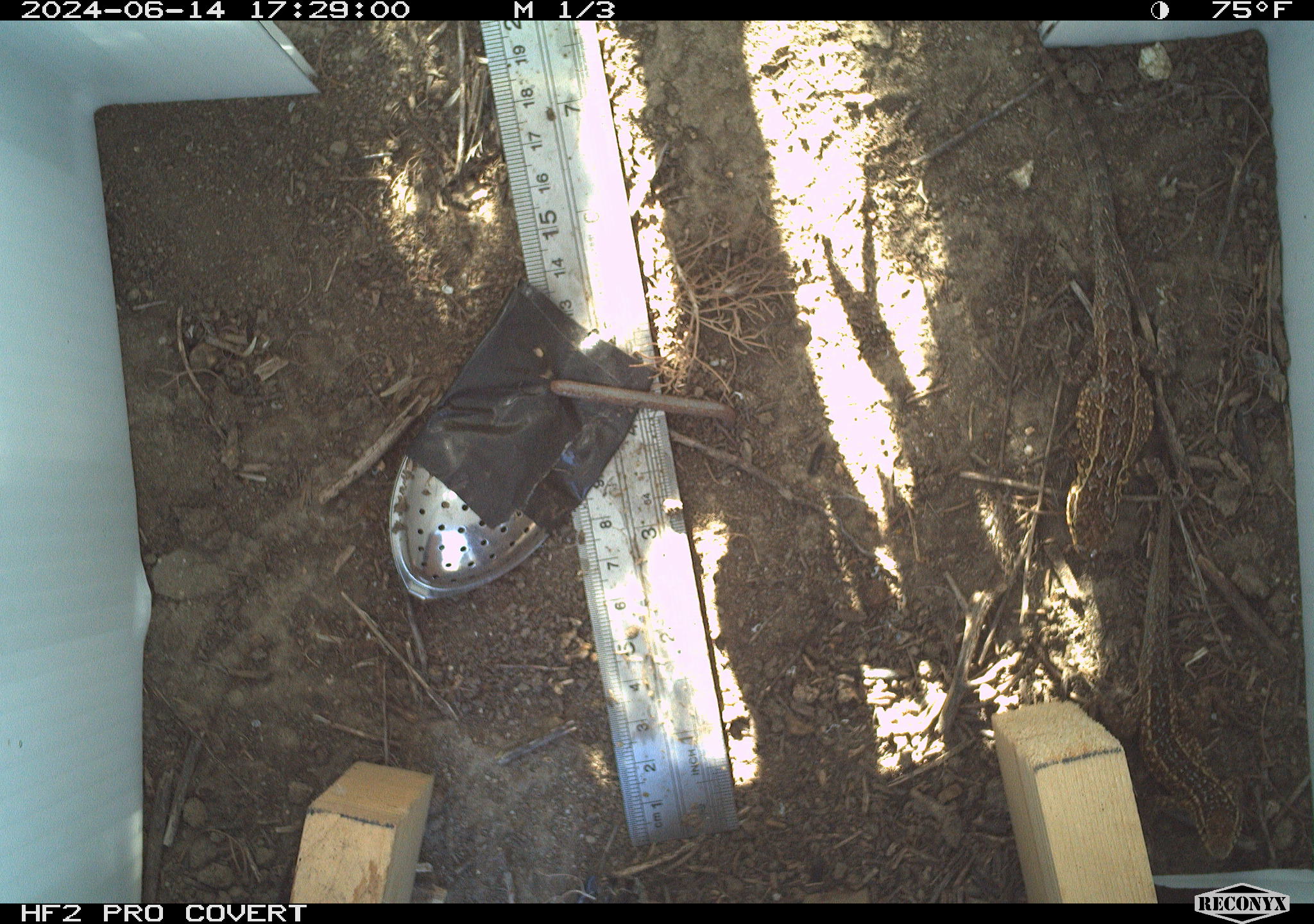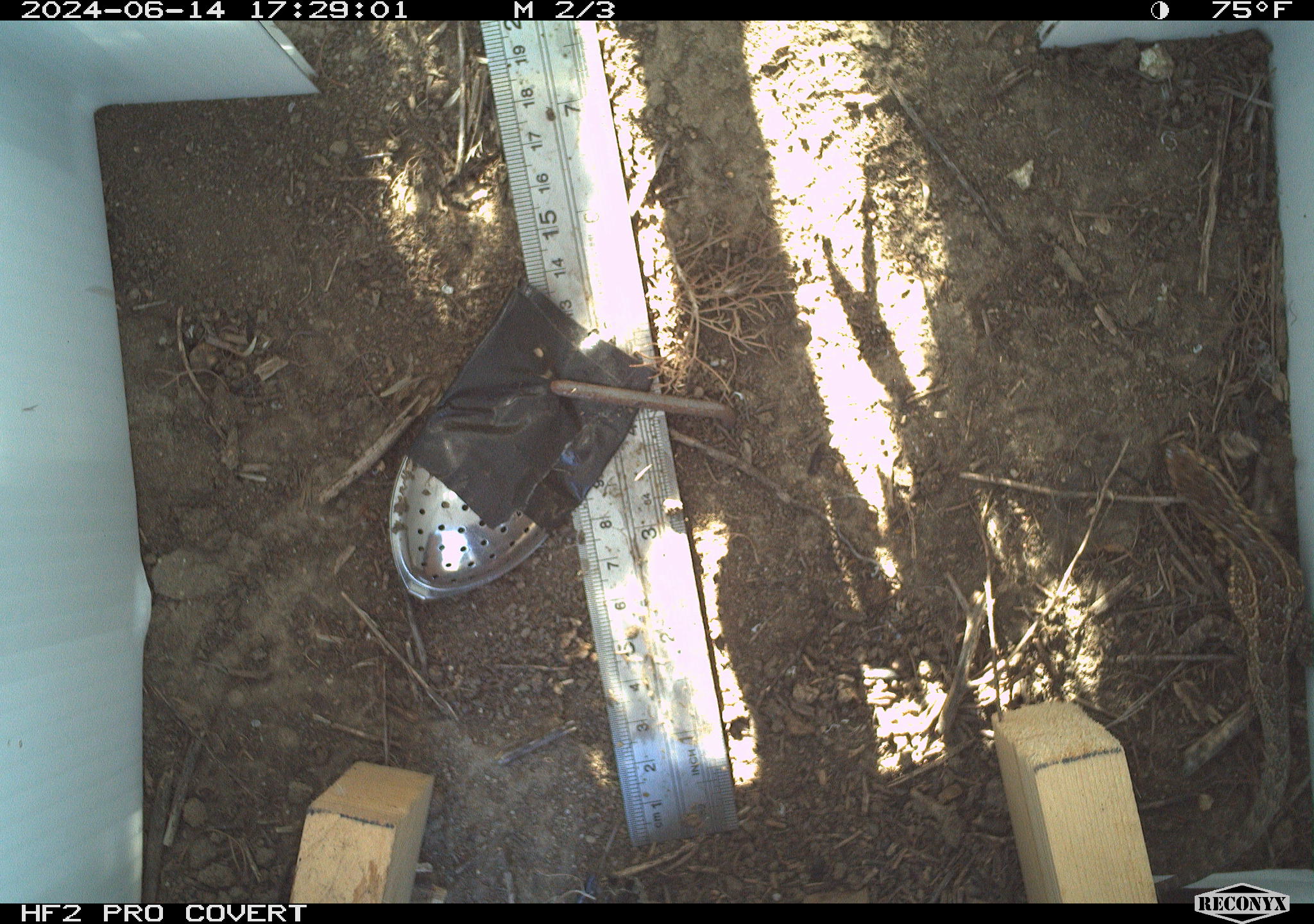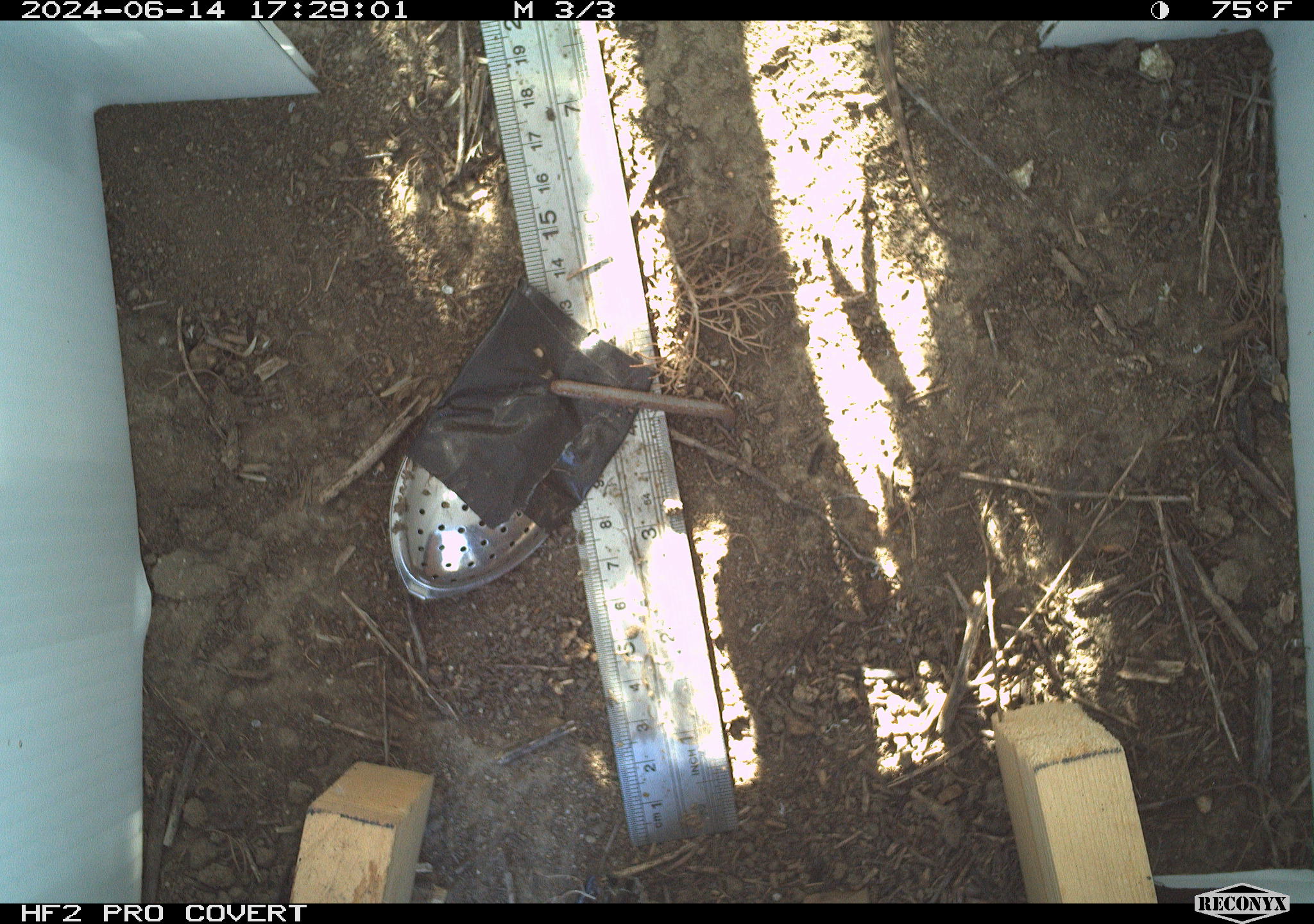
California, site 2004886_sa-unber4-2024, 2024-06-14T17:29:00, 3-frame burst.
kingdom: Animalia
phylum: Chordata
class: Reptilia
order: Squamata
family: Phrynosomatidae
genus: Sceloporus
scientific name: Sceloporus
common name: spiny lizards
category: sceloporus species